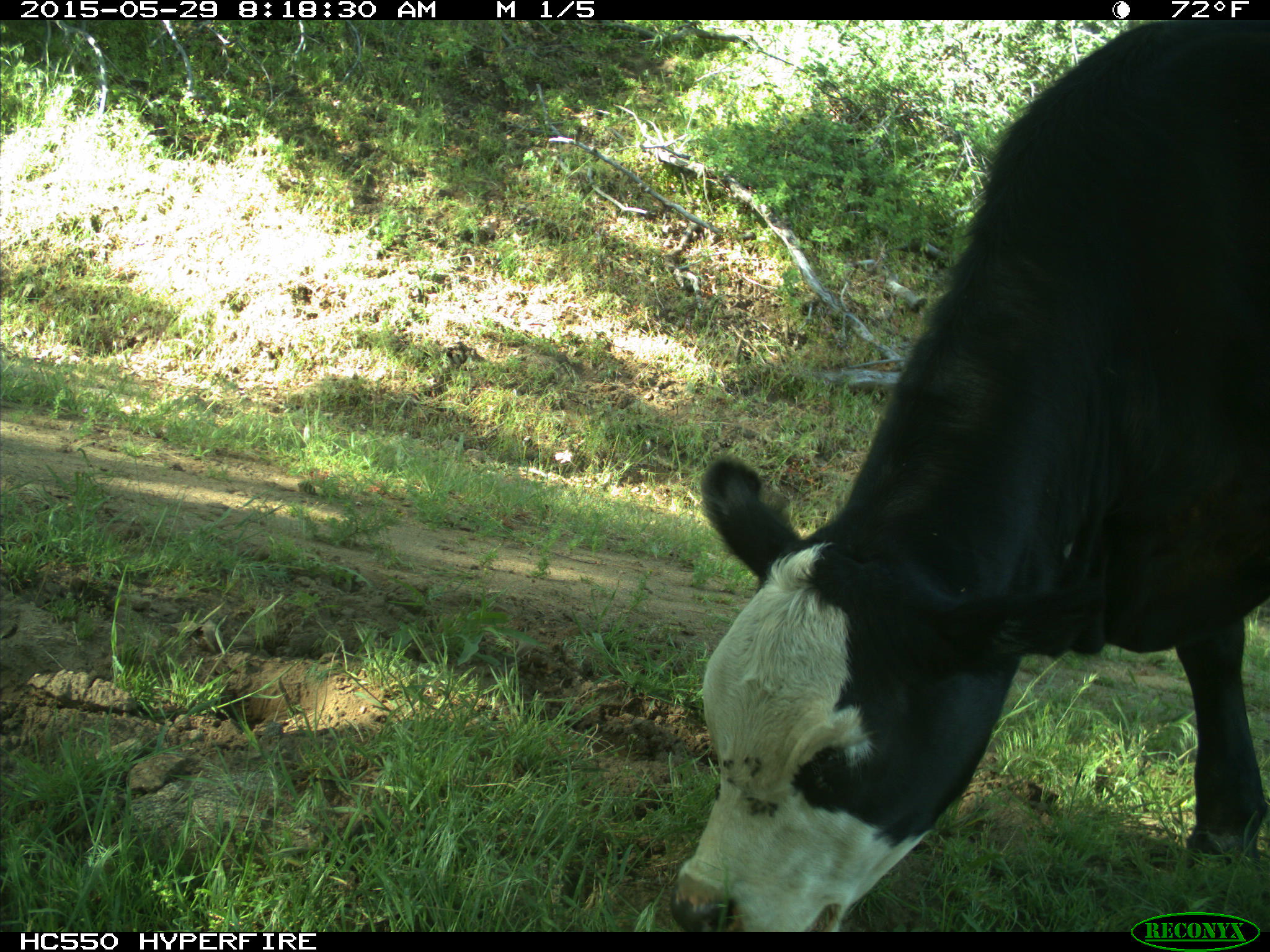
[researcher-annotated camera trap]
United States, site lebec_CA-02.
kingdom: Animalia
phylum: Chordata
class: Mammalia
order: Artiodactyla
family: Bovidae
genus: Bos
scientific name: Bos taurus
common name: domestic cow